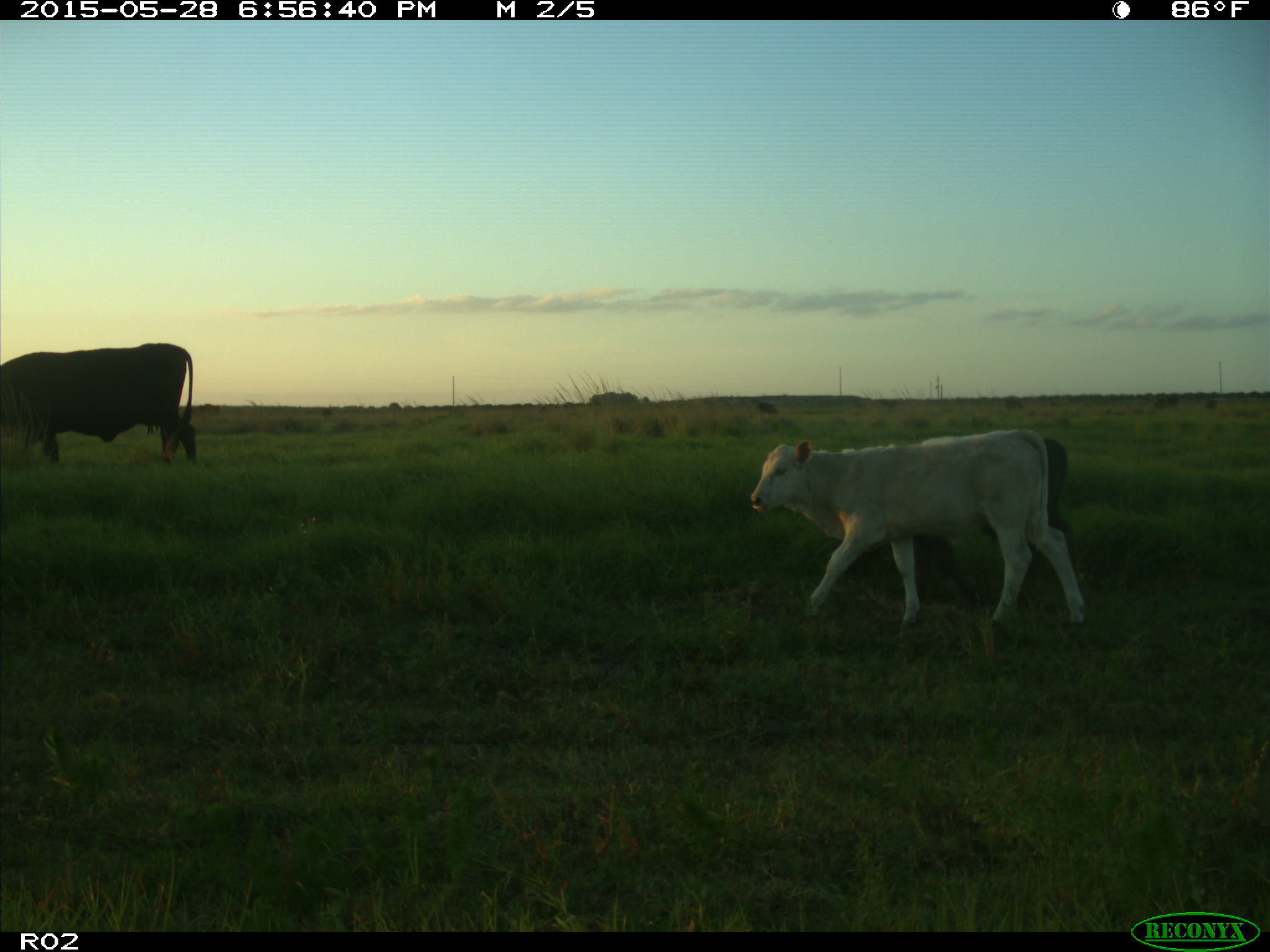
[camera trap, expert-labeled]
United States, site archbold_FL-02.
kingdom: Animalia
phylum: Chordata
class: Mammalia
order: Artiodactyla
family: Bovidae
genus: Bos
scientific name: Bos taurus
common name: domestic cow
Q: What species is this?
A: Bos taurus (domestic cow).